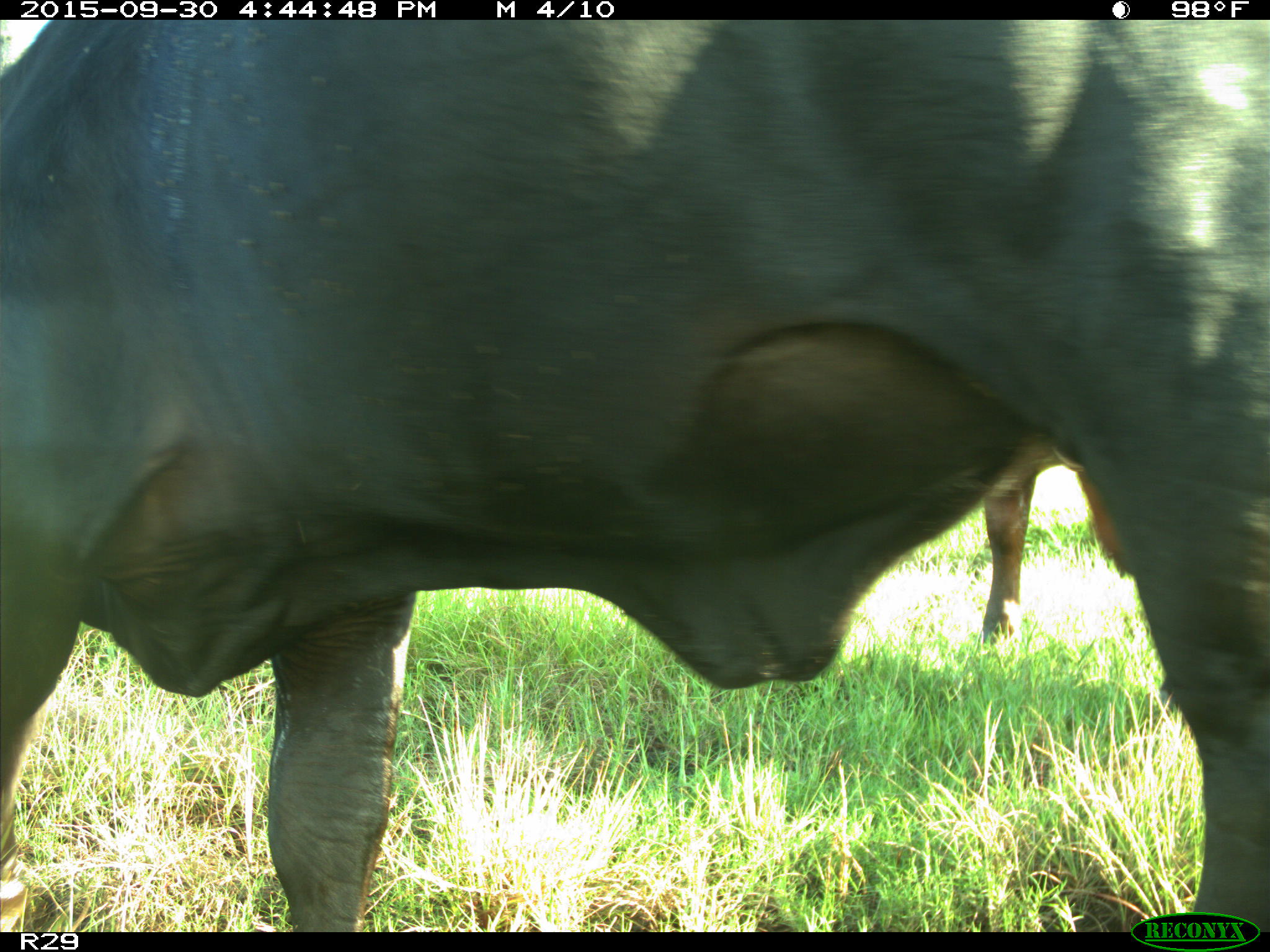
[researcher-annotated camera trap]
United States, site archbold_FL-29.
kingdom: Animalia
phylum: Chordata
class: Mammalia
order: Artiodactyla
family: Bovidae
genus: Bos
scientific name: Bos taurus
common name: domestic cow